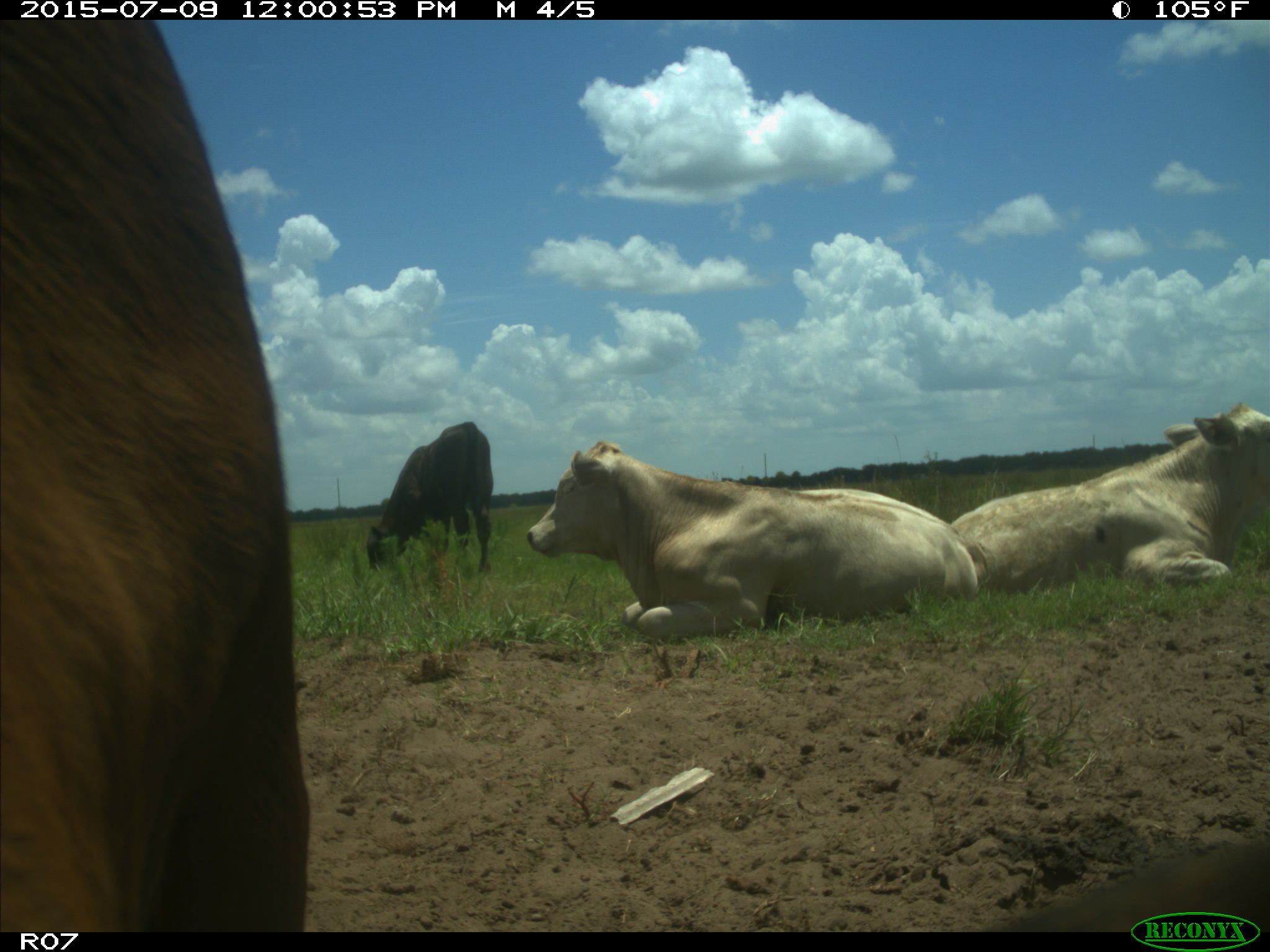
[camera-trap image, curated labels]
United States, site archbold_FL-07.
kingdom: Animalia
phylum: Chordata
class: Mammalia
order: Artiodactyla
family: Bovidae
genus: Bos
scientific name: Bos taurus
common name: domestic cow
Bos taurus (domestic cow).